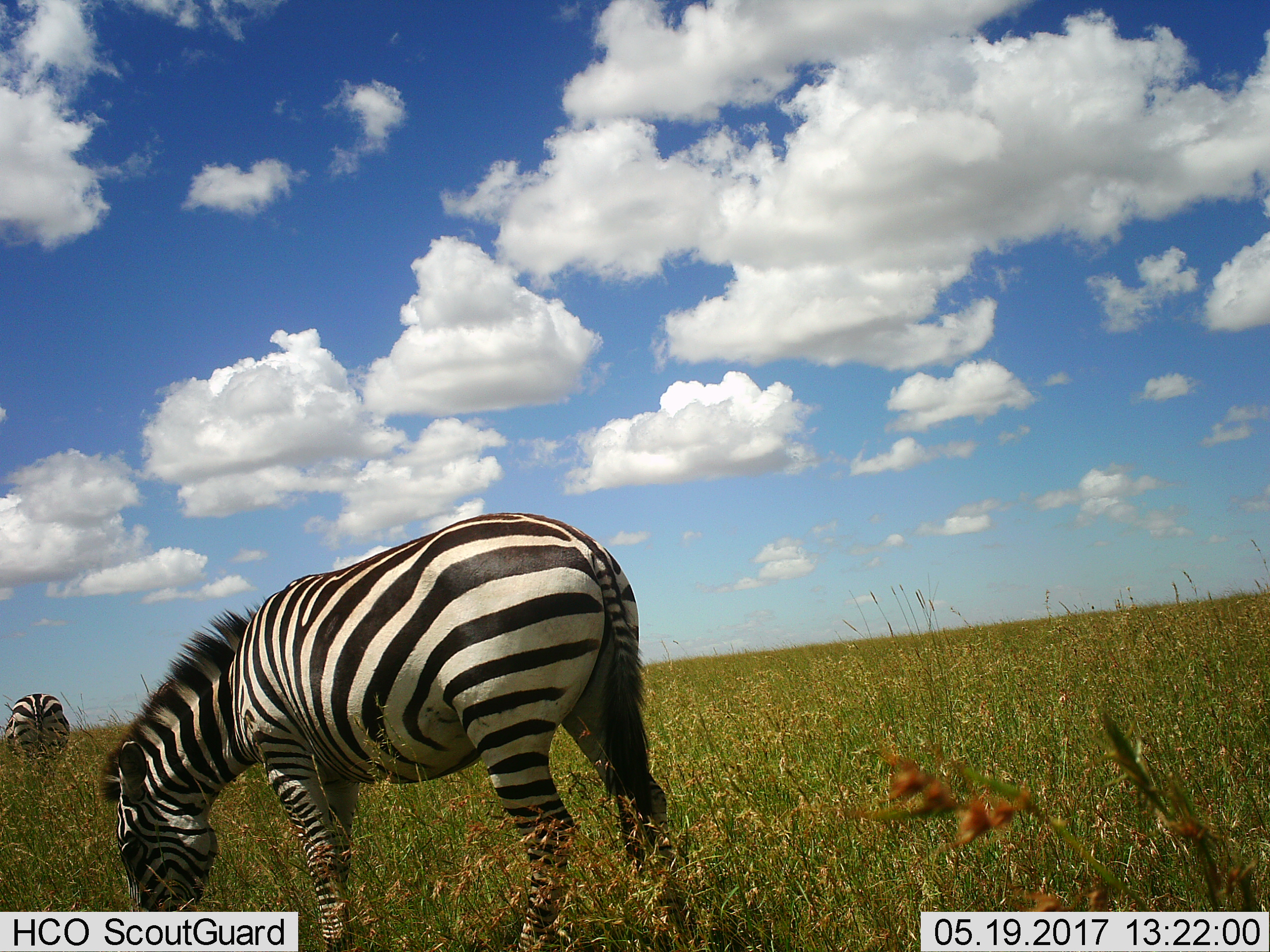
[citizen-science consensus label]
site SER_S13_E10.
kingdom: Animalia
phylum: Chordata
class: Mammalia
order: Perissodactyla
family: Equidae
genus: Equus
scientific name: Equus quagga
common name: plains zebra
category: zebraplains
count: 2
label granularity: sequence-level